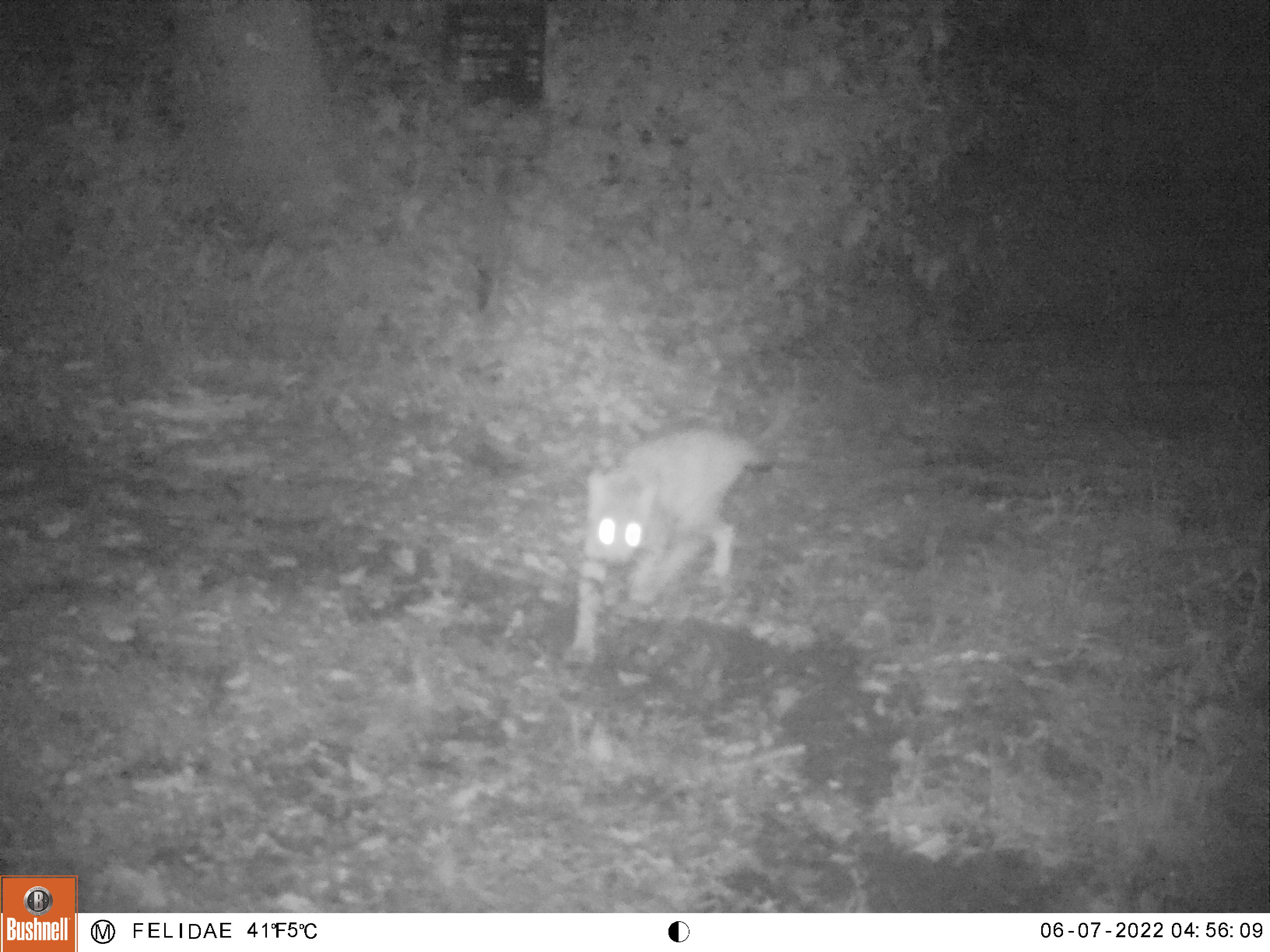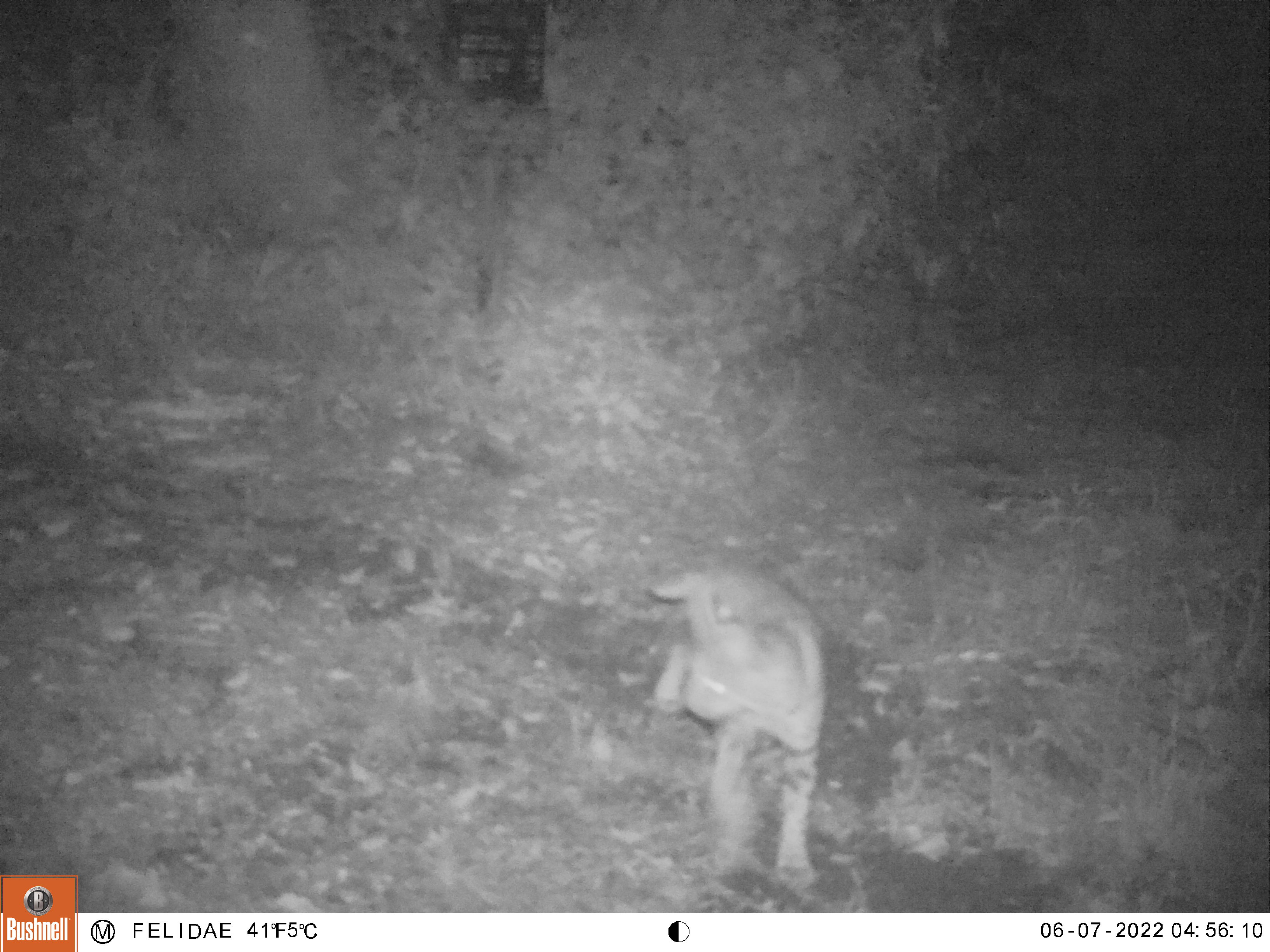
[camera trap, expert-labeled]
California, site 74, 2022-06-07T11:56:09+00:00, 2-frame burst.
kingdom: Animalia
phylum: Chordata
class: Mammalia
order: Carnivora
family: Felidae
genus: Lynx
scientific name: Lynx rufus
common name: bobcat